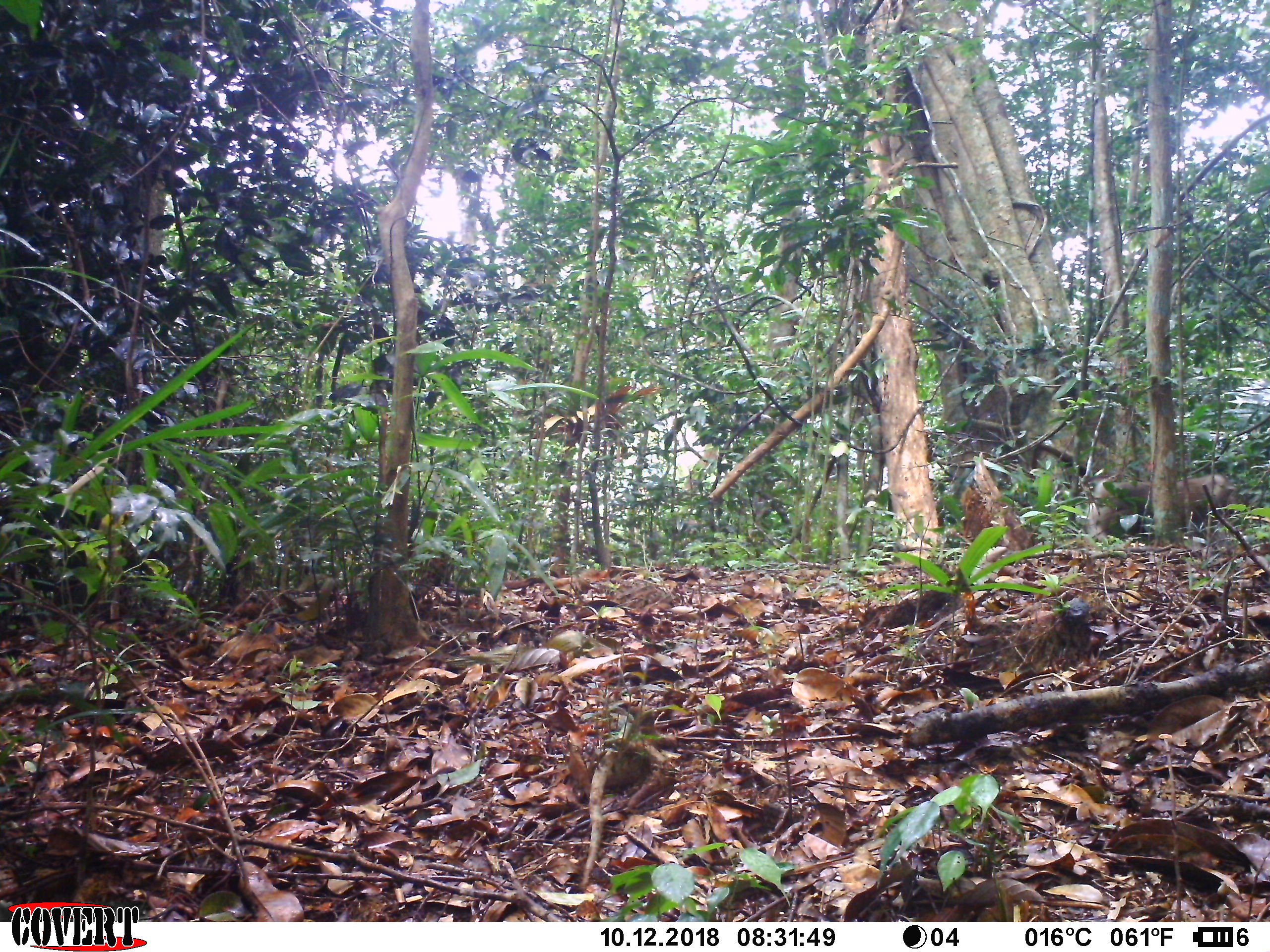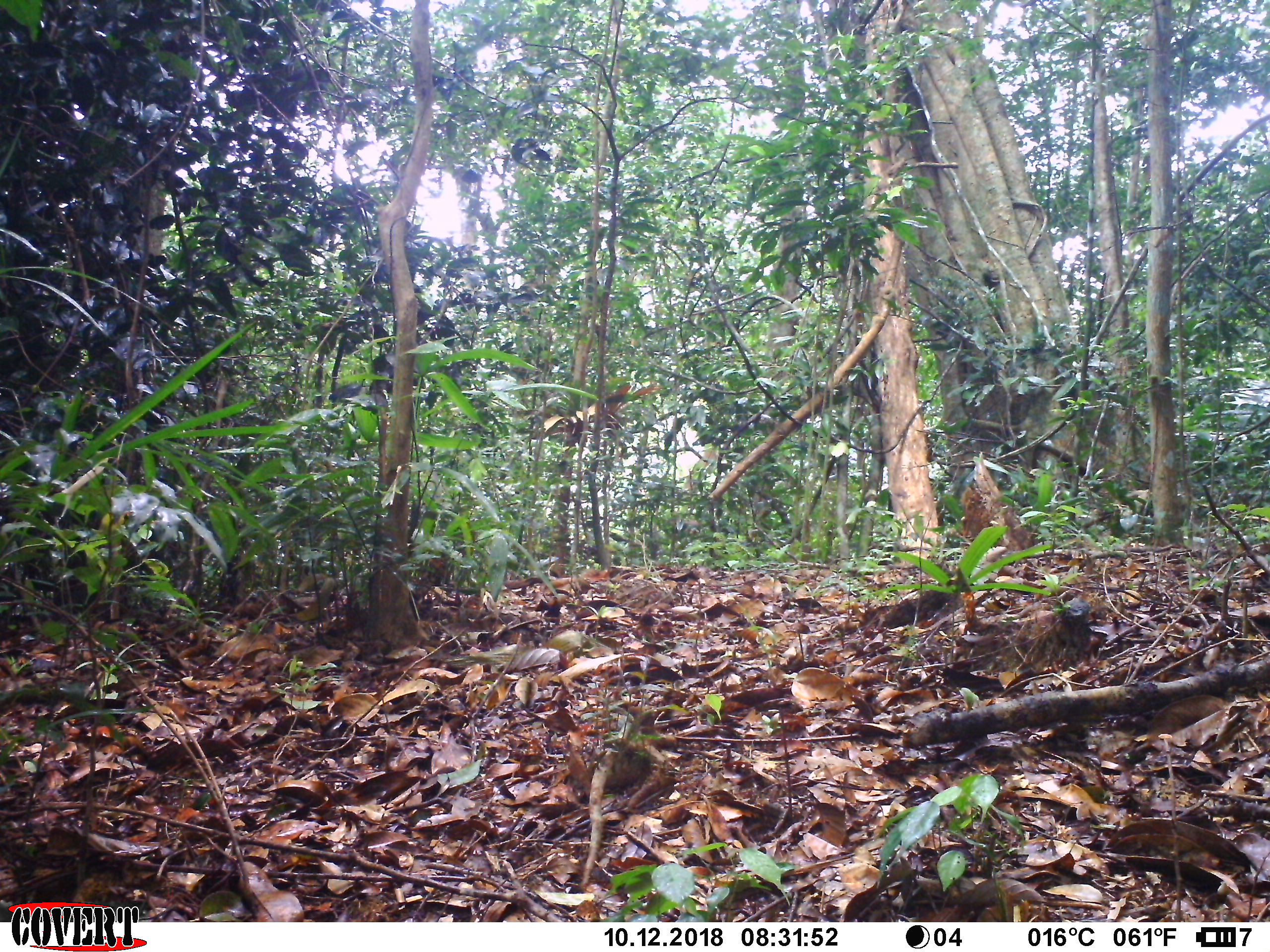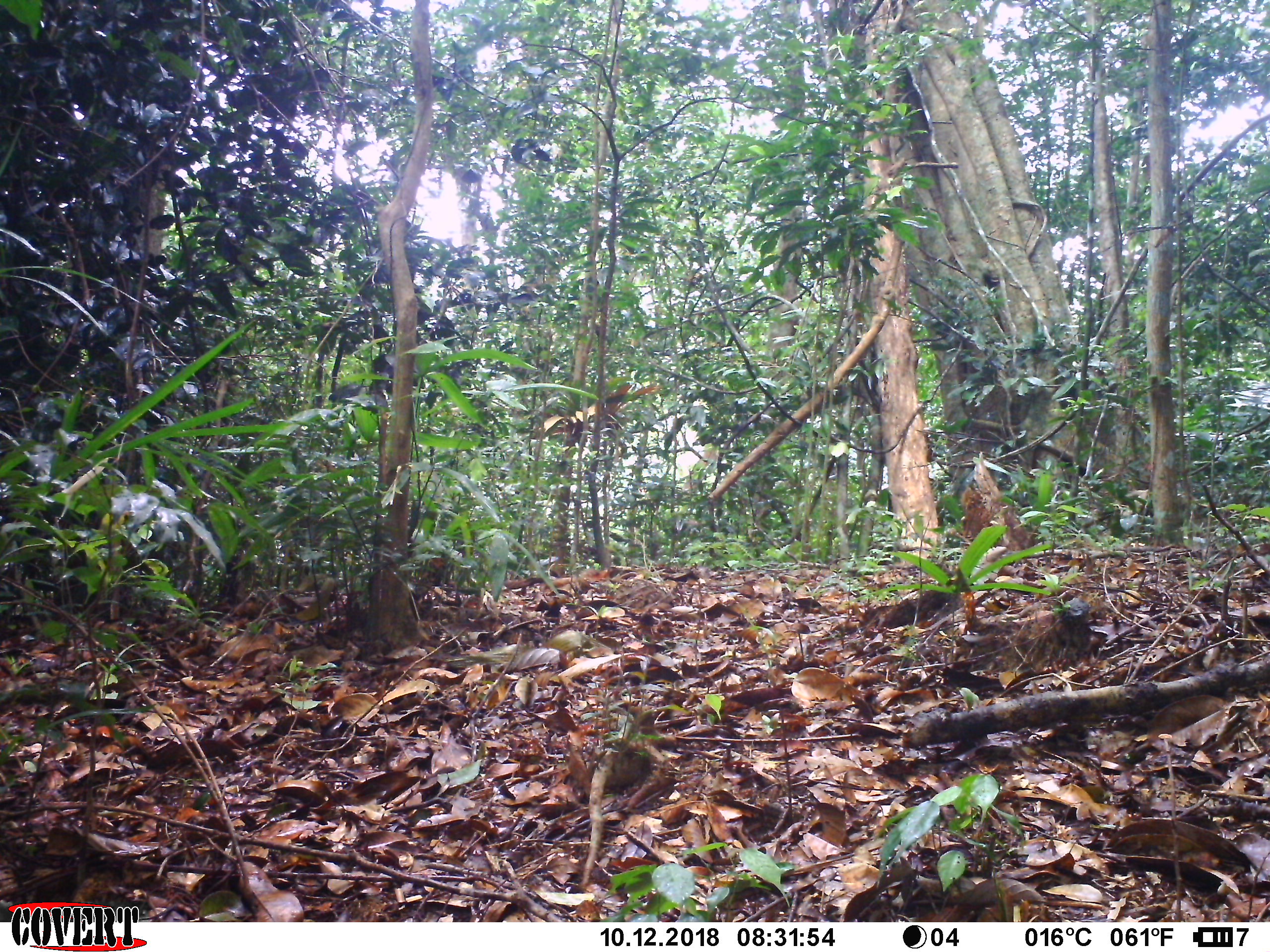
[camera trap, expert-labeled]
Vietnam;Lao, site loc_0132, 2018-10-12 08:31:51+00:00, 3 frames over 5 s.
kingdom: Animalia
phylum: Chordata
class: Mammalia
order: Primates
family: Cercopithecidae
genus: Macaca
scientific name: Macaca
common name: macaque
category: unidentified macaque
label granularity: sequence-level